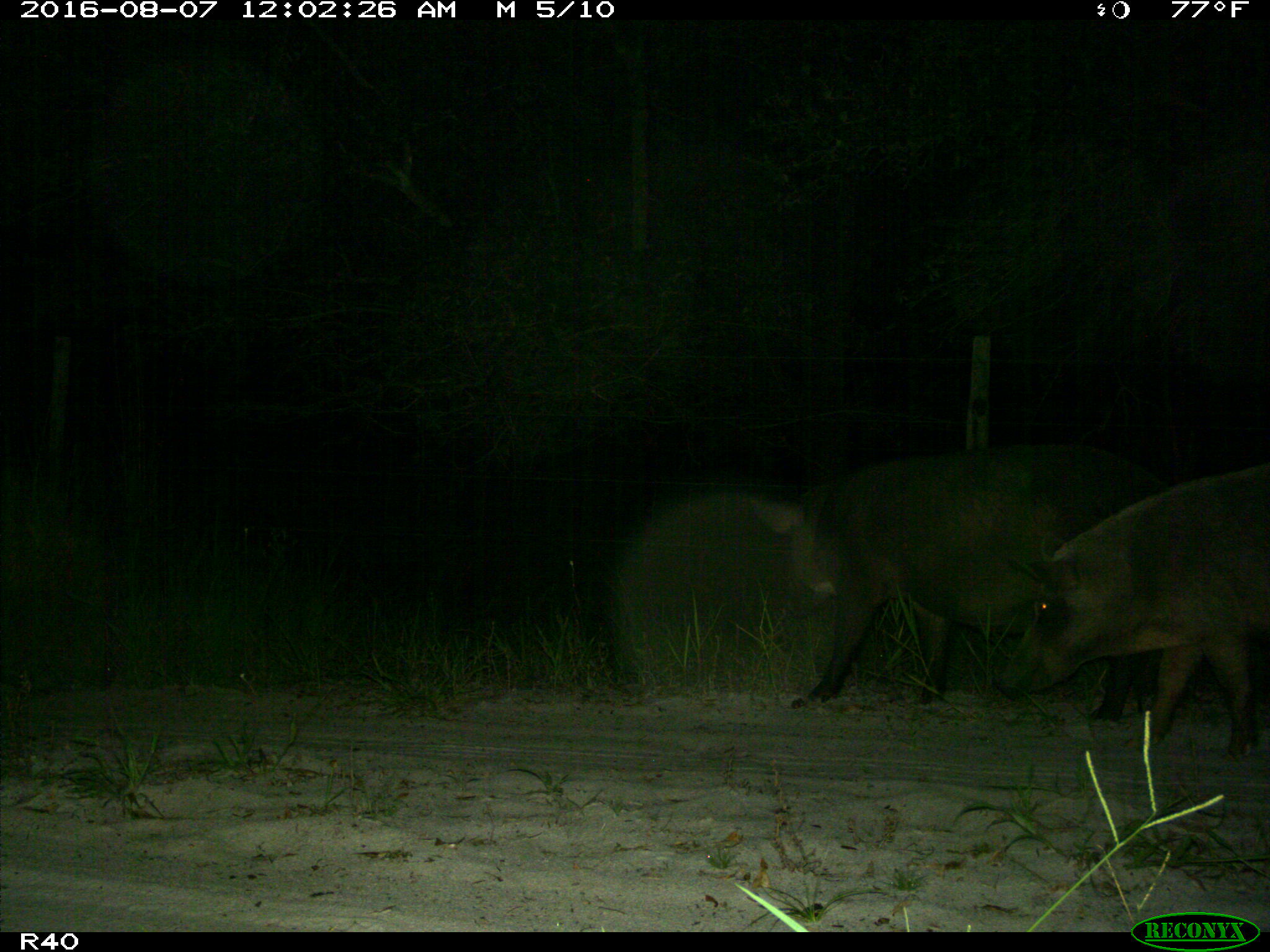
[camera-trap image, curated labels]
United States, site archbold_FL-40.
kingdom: Animalia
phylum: Chordata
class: Mammalia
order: Artiodactyla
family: Suidae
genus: Sus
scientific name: Sus scrofa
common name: wild boar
Sus scrofa (wild boar).